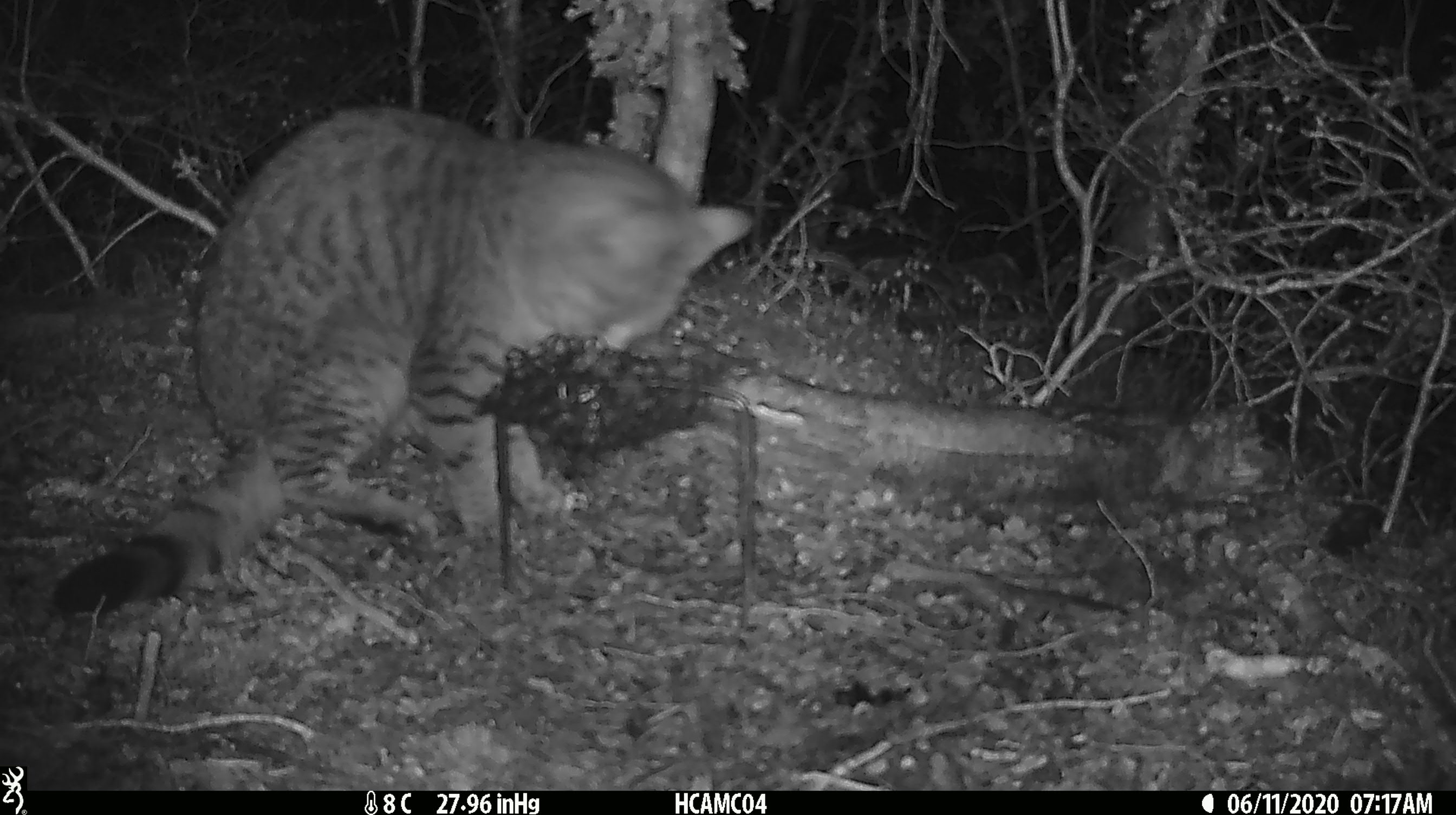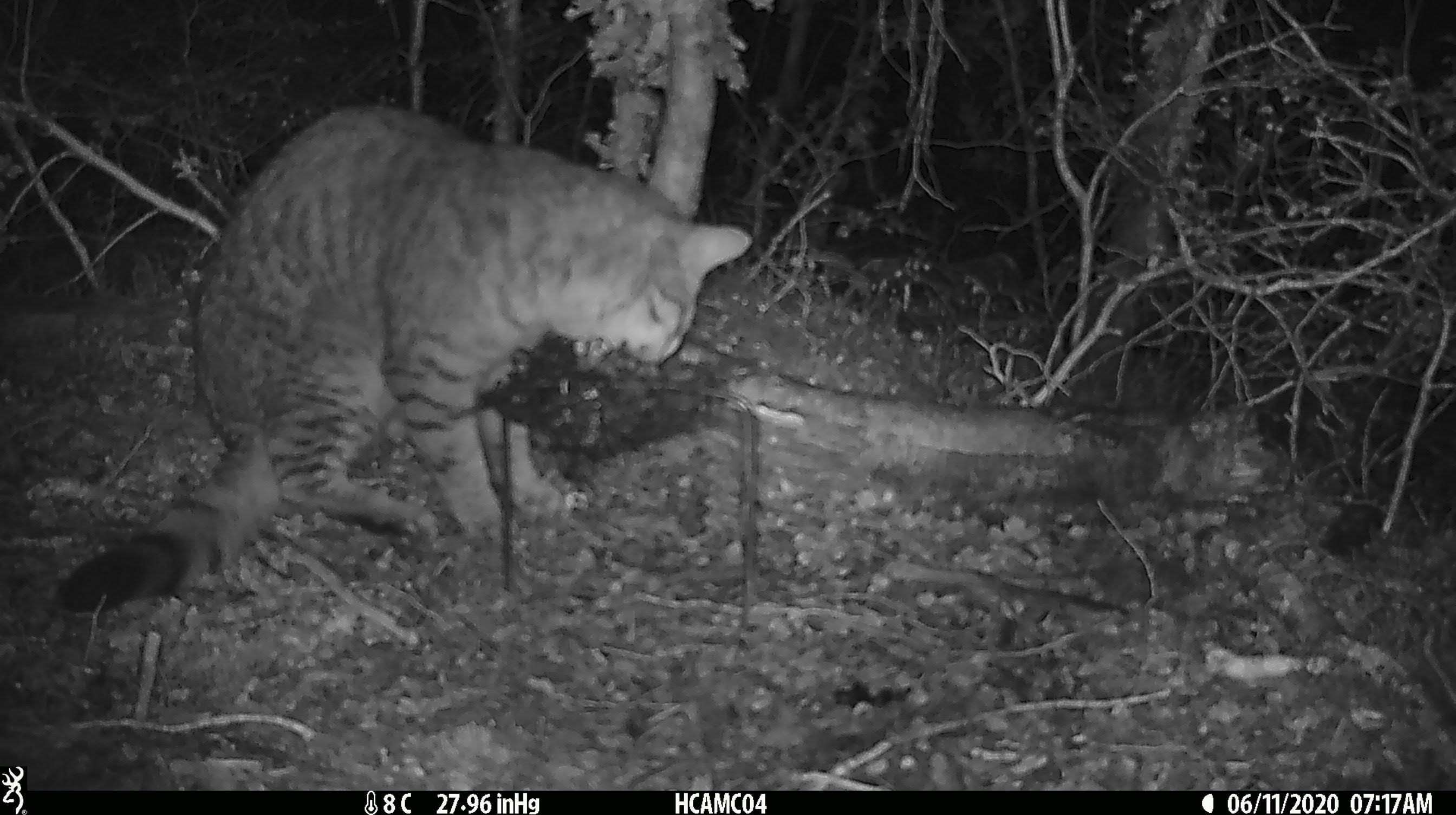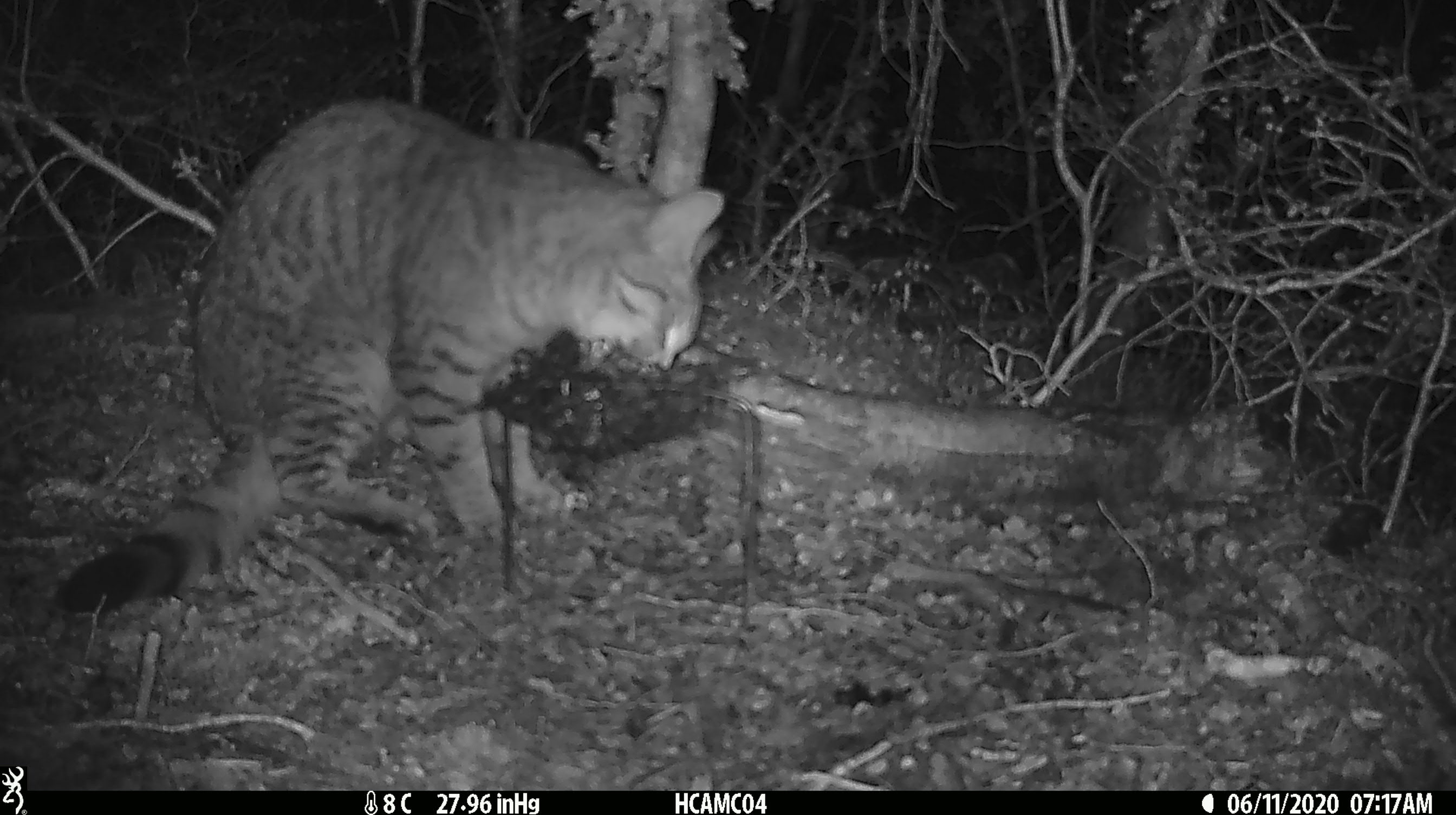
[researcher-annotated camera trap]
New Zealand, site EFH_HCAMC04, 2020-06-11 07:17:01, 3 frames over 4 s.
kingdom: Animalia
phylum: Chordata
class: Mammalia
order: Carnivora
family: Felidae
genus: Felis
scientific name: Felis catus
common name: domestic cat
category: cat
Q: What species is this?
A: Cat (domestic cat) (Felis catus).